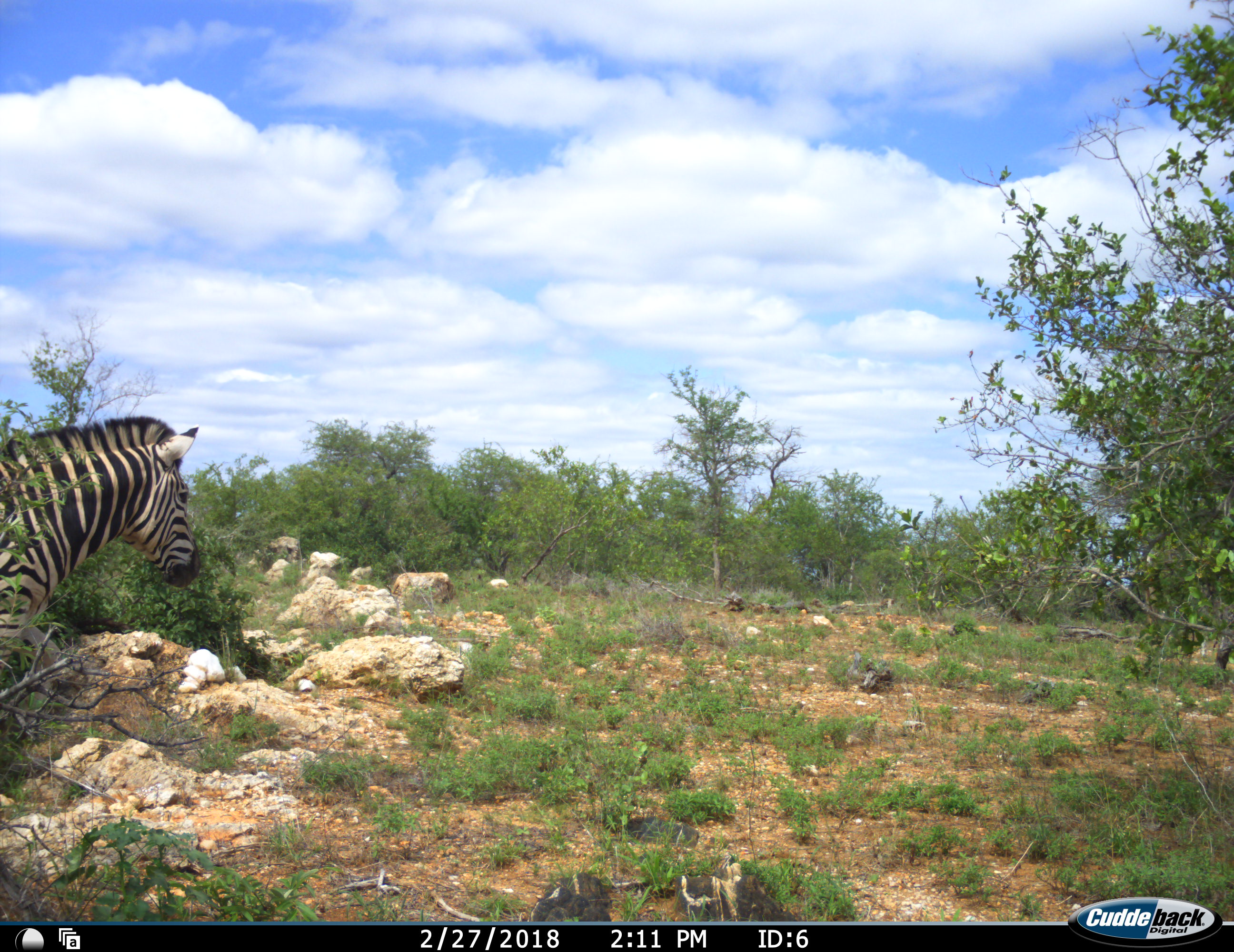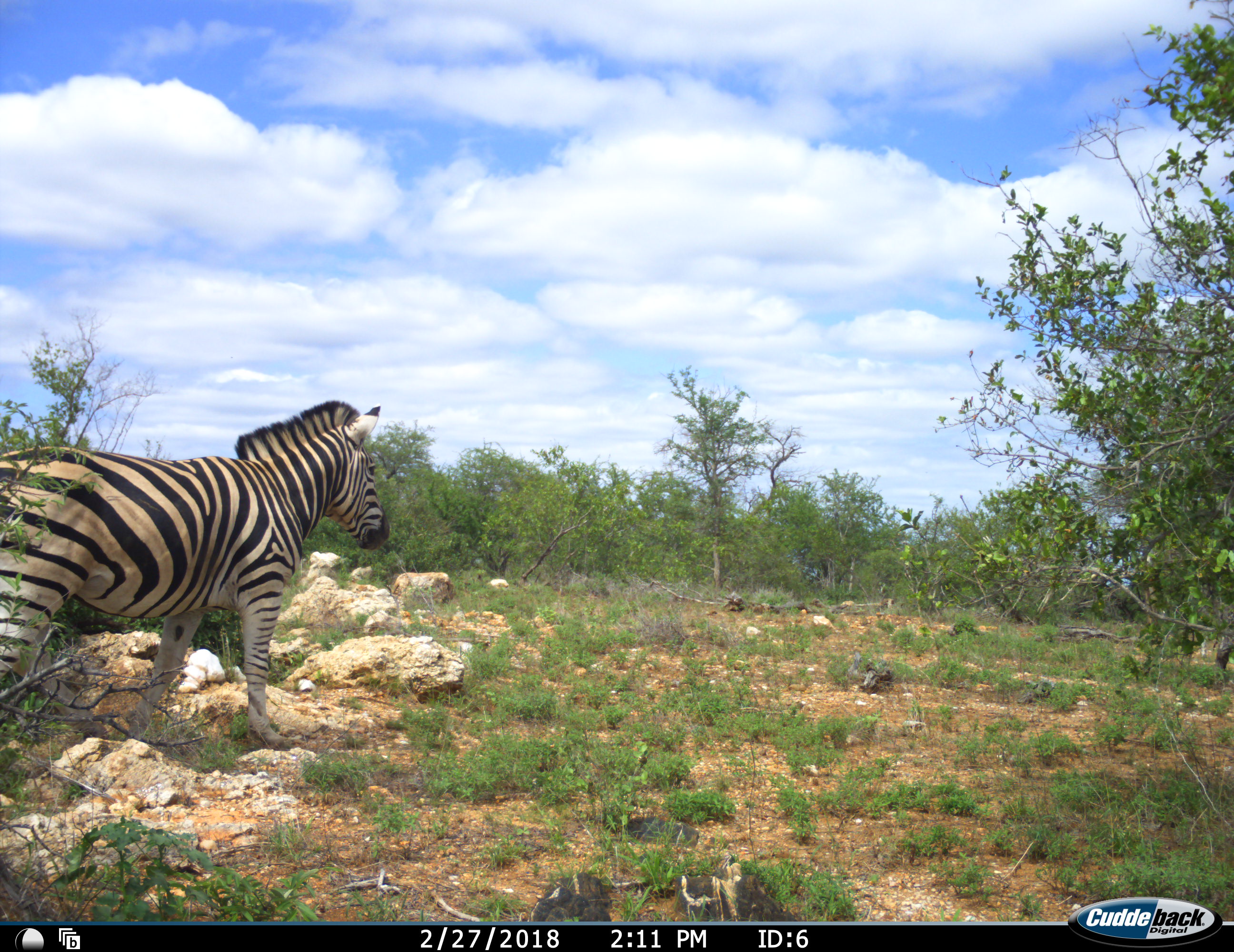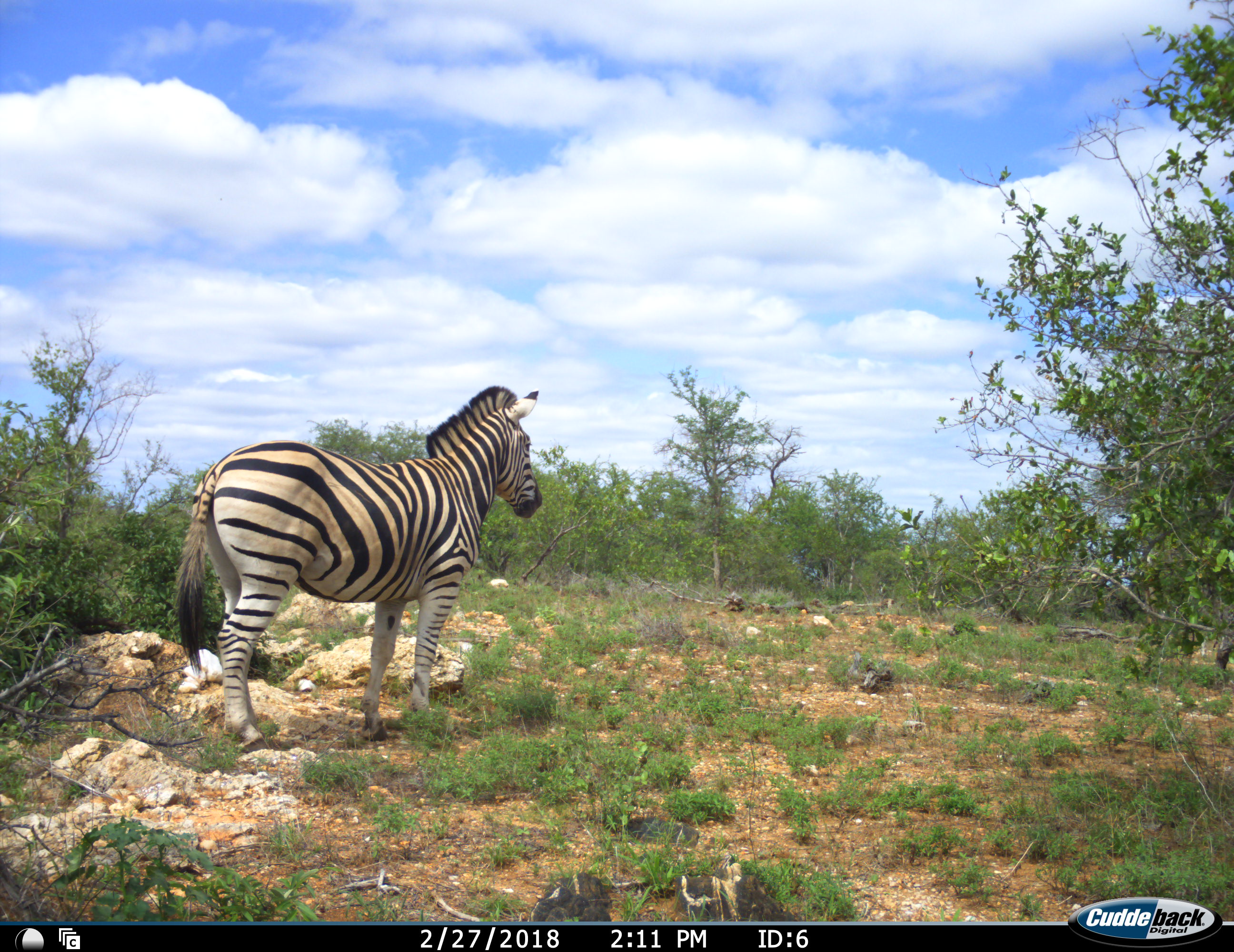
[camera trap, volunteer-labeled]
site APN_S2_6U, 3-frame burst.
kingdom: Animalia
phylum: Chordata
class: Mammalia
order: Perissodactyla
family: Equidae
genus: Equus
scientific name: Equus quagga burchellii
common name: burchell's zebra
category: zebraburchells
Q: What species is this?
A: Zebraburchells (burchell's zebra) (Equus quagga burchellii).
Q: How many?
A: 1.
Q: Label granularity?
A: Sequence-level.